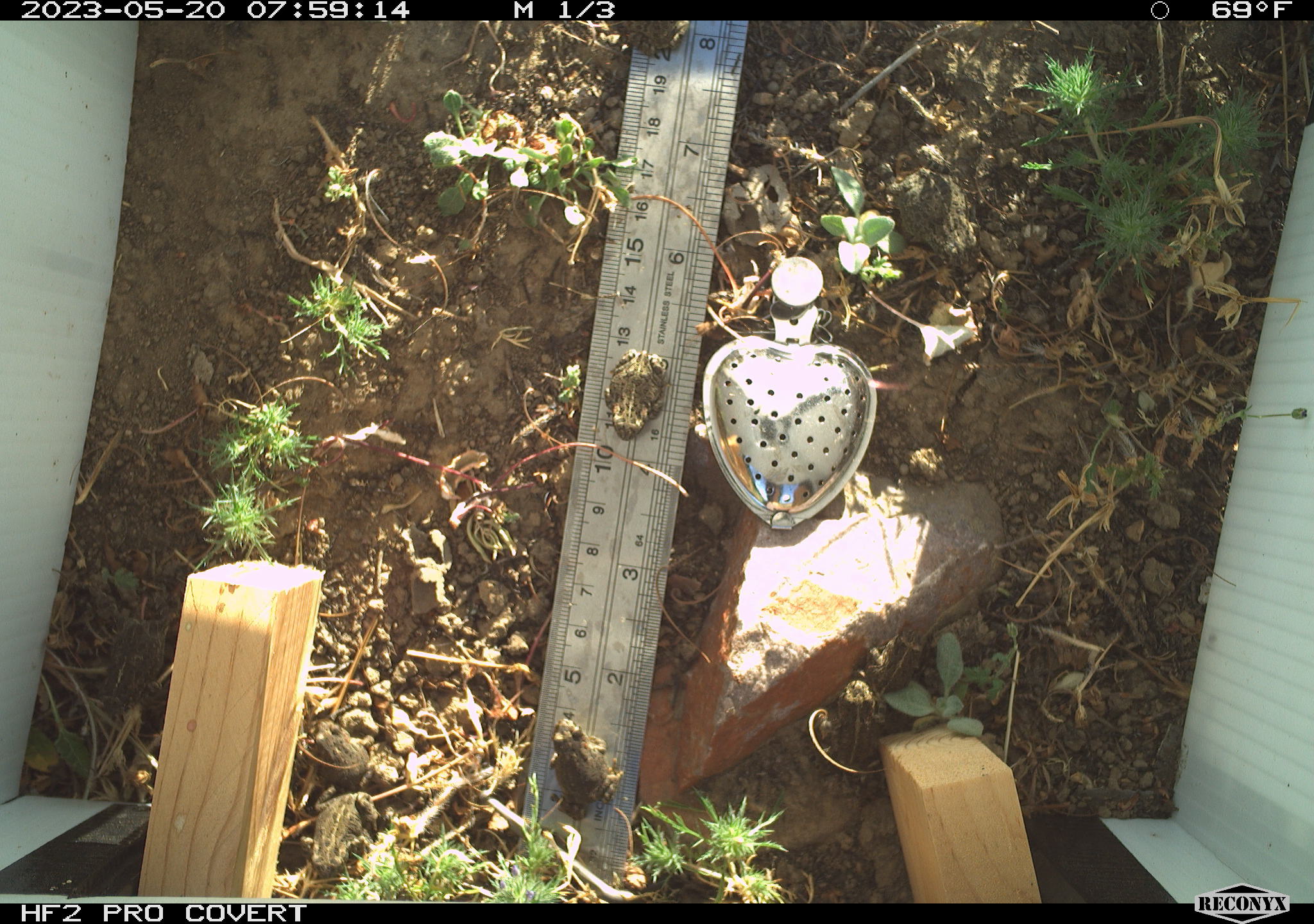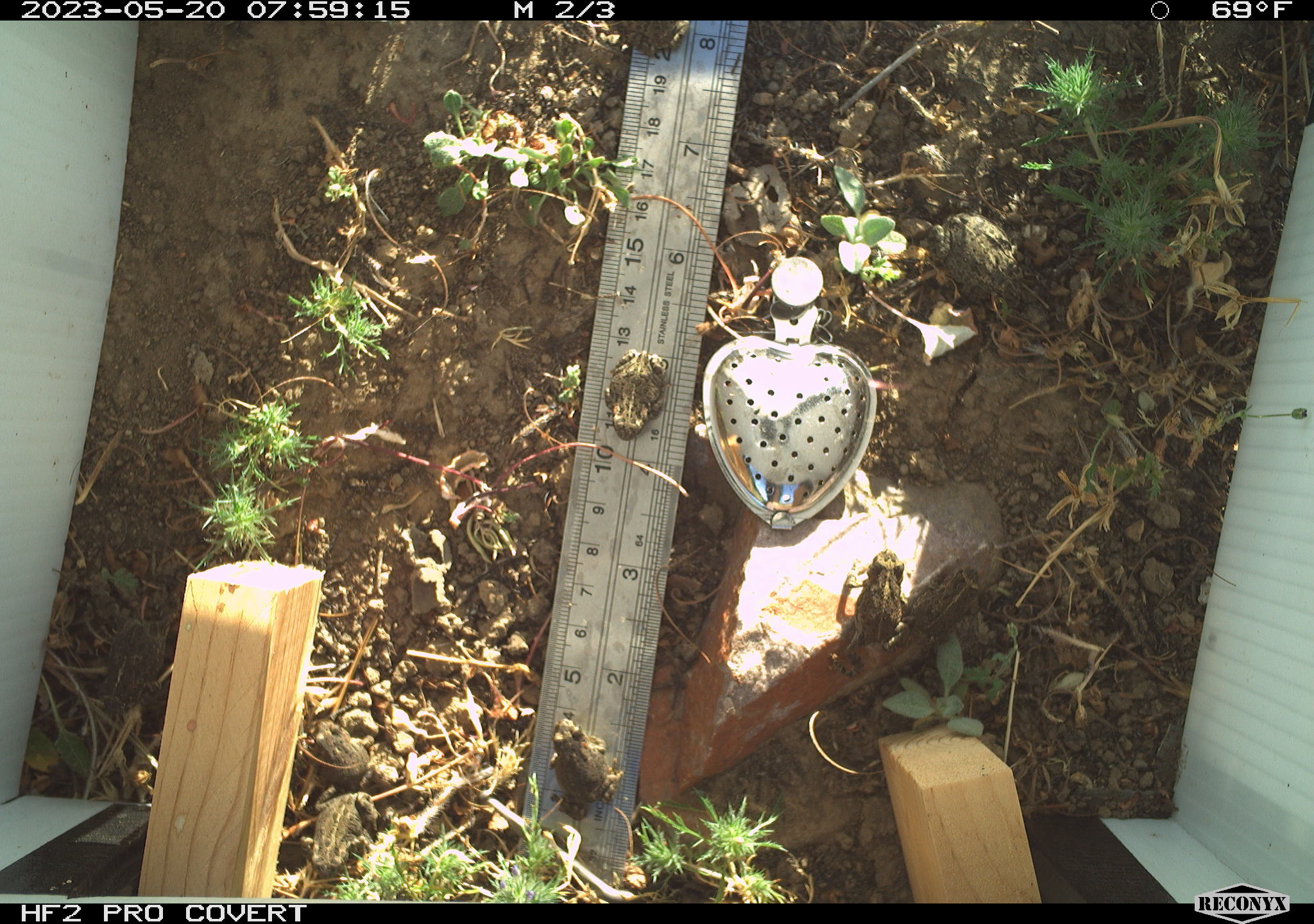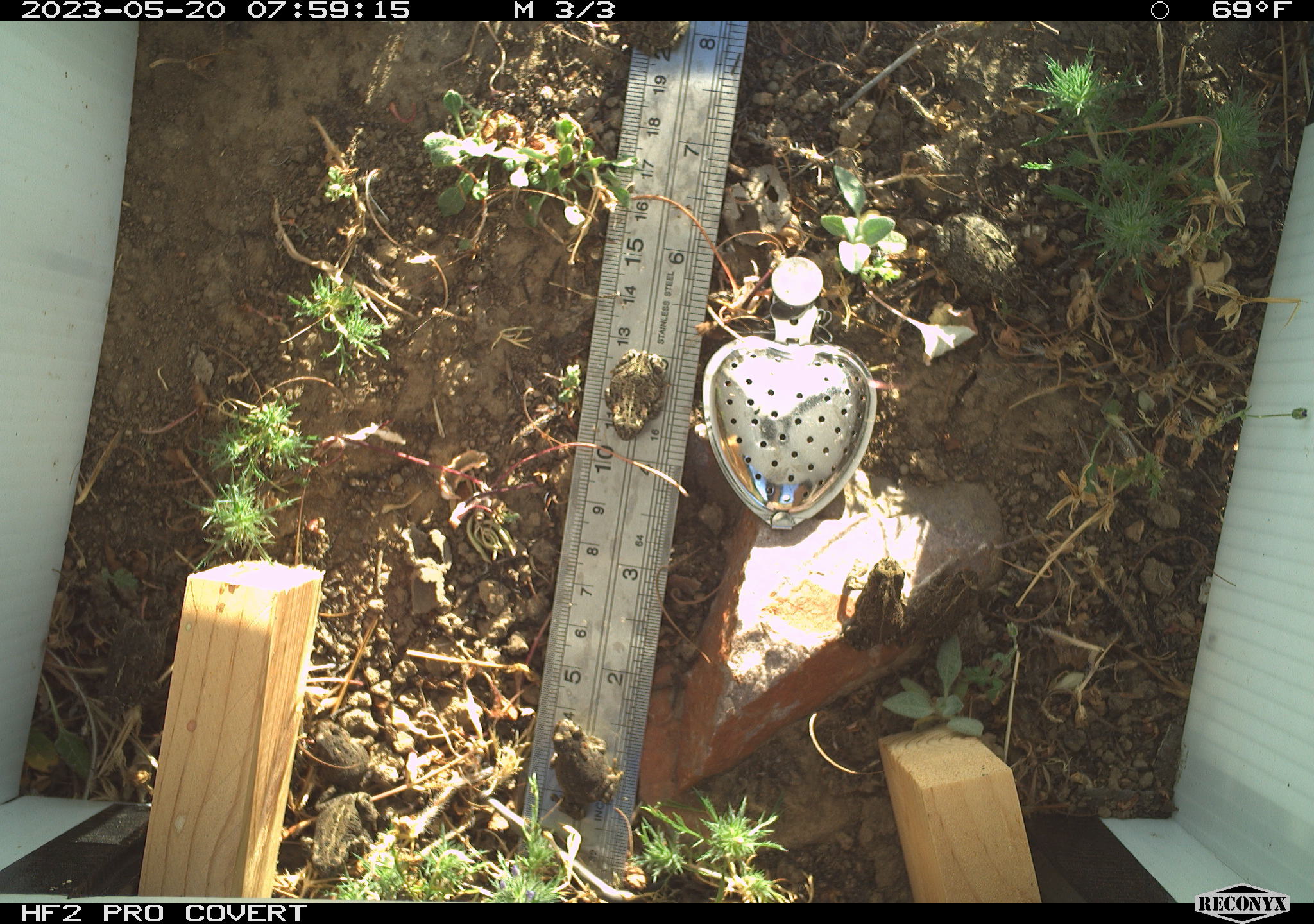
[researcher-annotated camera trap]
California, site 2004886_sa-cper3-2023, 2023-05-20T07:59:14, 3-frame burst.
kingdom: Animalia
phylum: Chordata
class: Amphibia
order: Anura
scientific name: Anura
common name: frogs